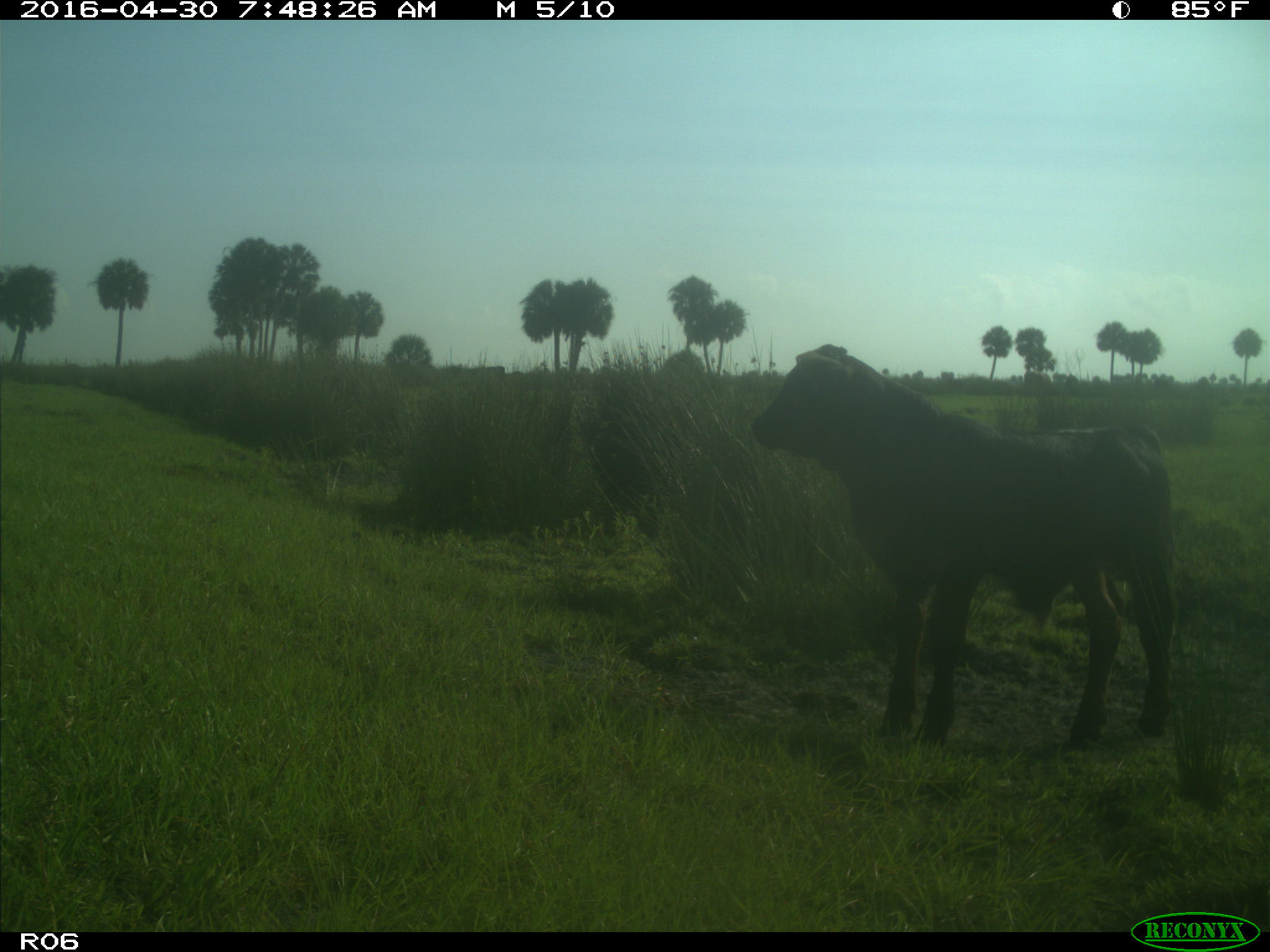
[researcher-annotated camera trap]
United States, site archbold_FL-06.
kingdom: Animalia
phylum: Chordata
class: Mammalia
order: Artiodactyla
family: Bovidae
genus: Bos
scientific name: Bos taurus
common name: domestic cow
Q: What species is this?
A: Bos taurus (domestic cow).